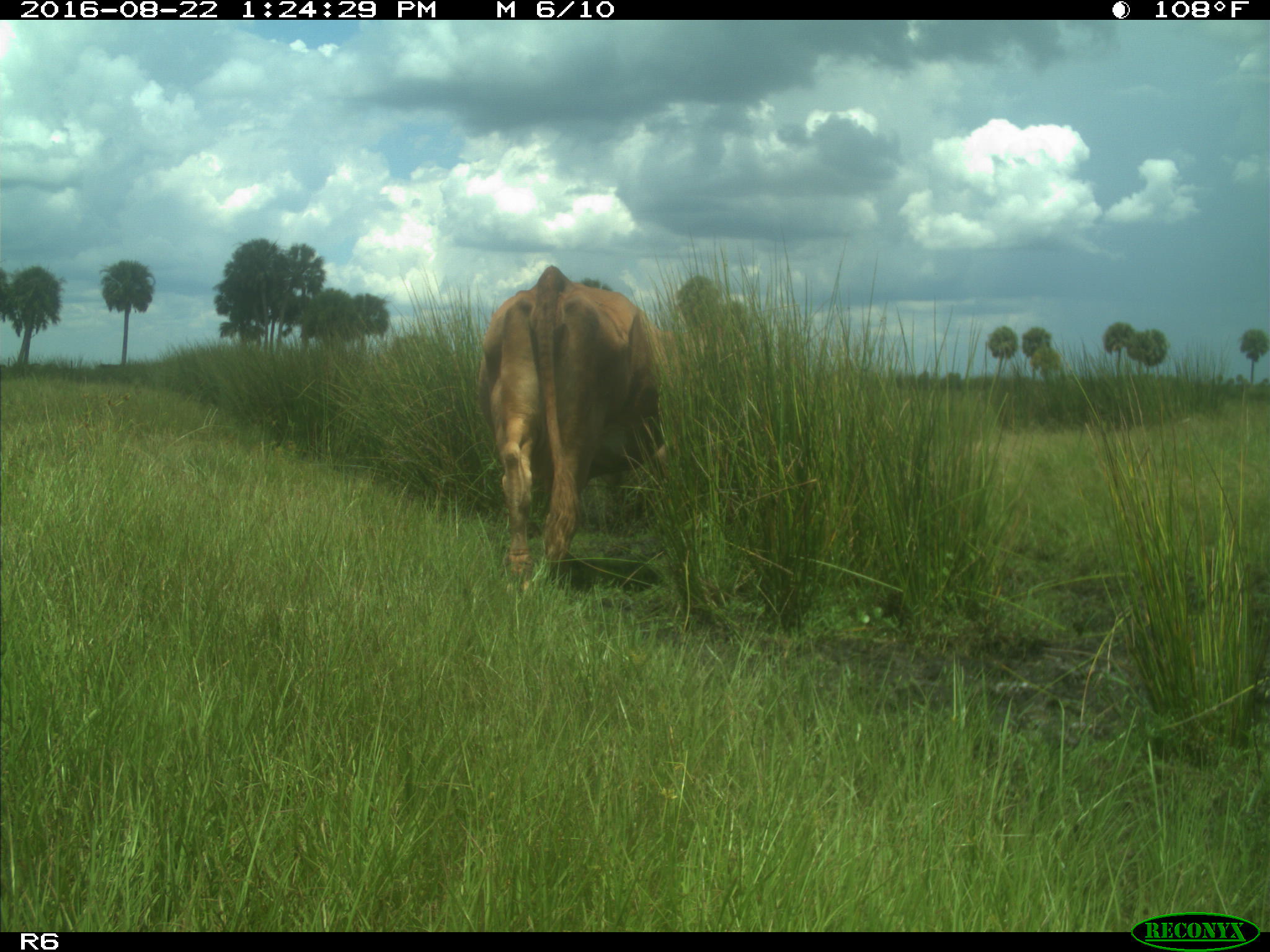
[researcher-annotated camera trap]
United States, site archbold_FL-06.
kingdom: Animalia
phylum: Chordata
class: Mammalia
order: Artiodactyla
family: Bovidae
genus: Bos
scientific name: Bos taurus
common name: domestic cow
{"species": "Bos taurus (domestic cow)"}